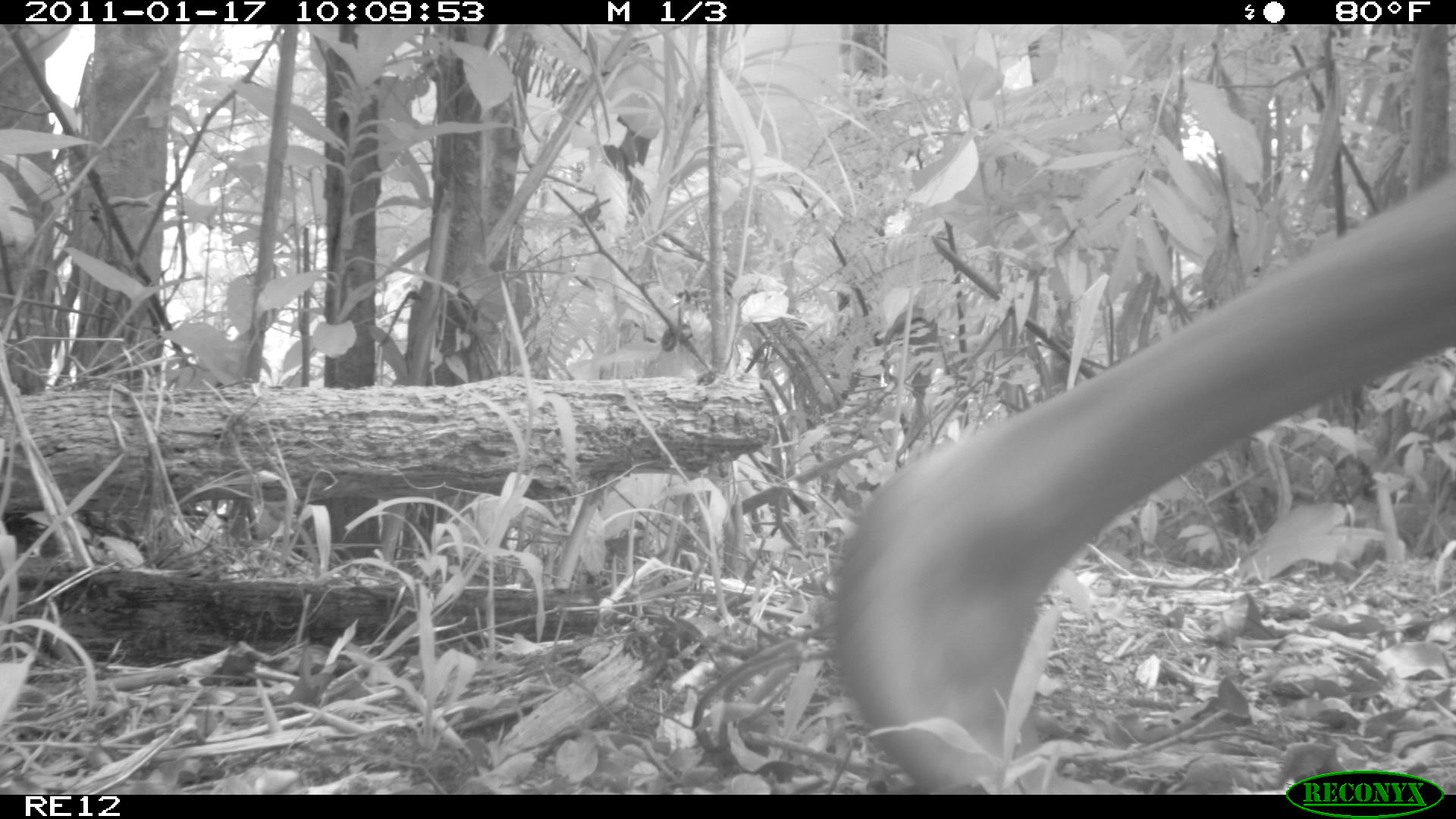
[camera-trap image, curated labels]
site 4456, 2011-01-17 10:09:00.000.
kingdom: Animalia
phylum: Chordata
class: Mammalia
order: Carnivora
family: Canidae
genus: Canis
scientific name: Canis familiaris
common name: domestic dog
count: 1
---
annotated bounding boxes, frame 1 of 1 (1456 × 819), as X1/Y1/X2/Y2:
canis familiaris: 816/160/1455/795